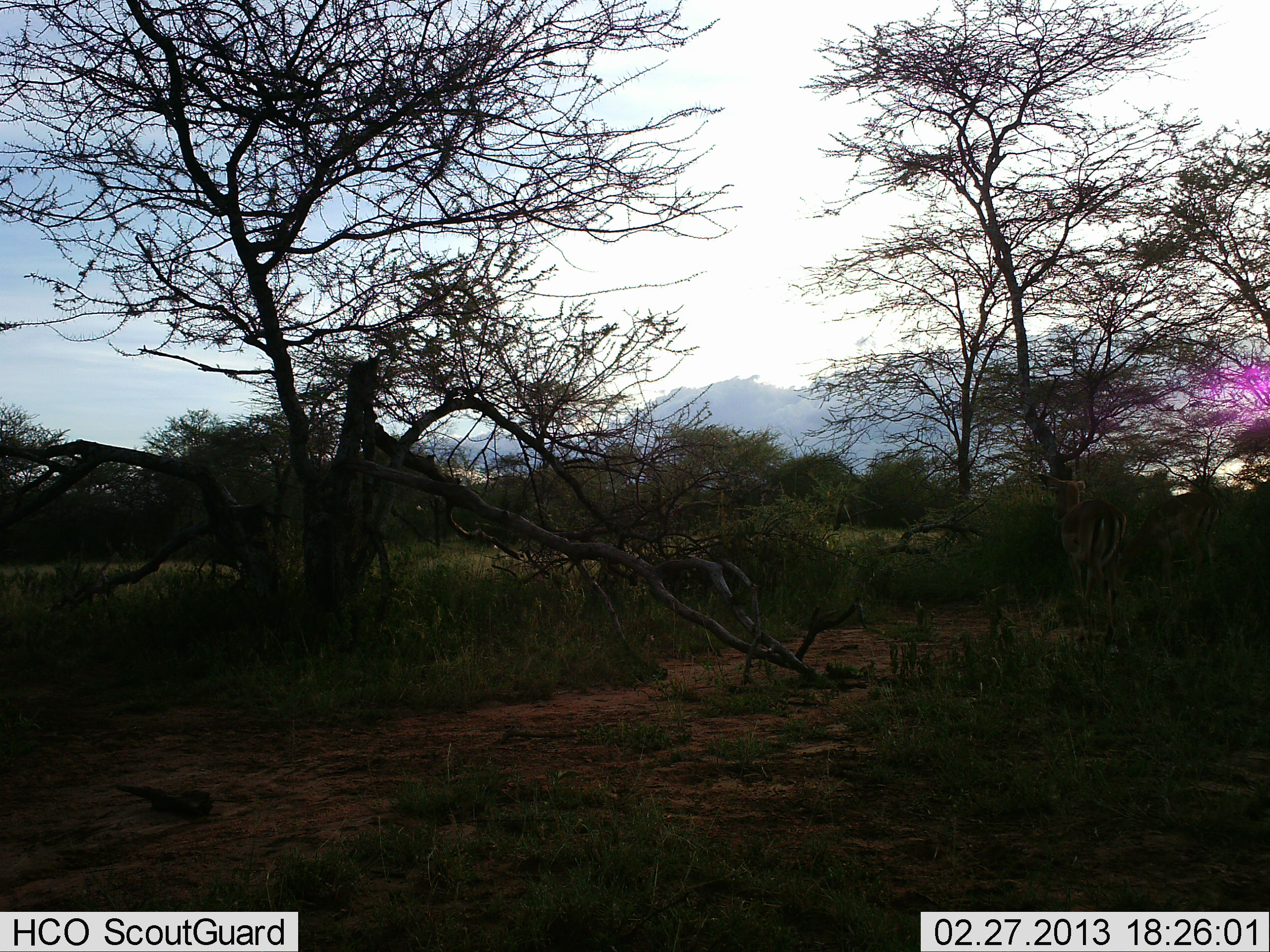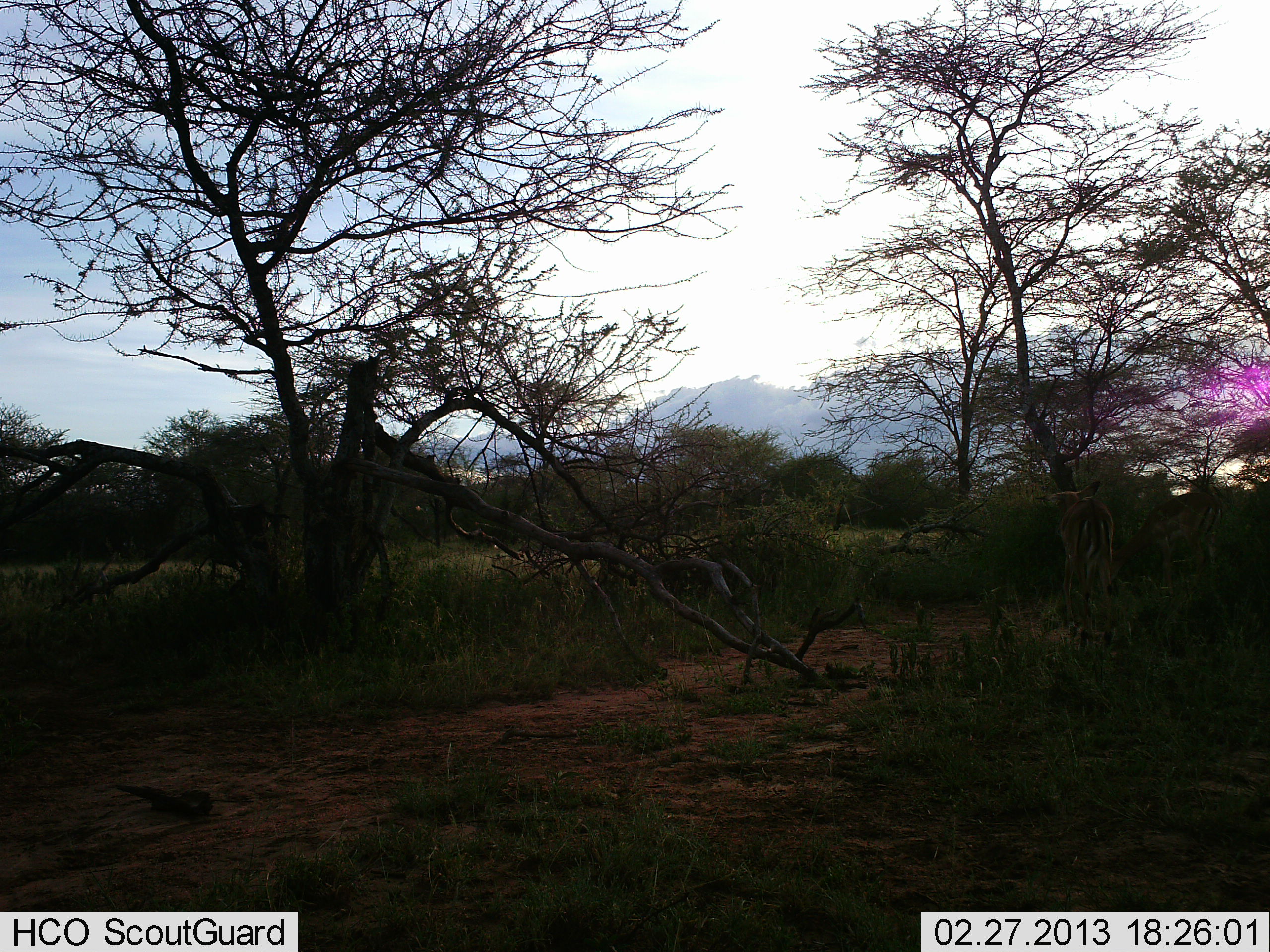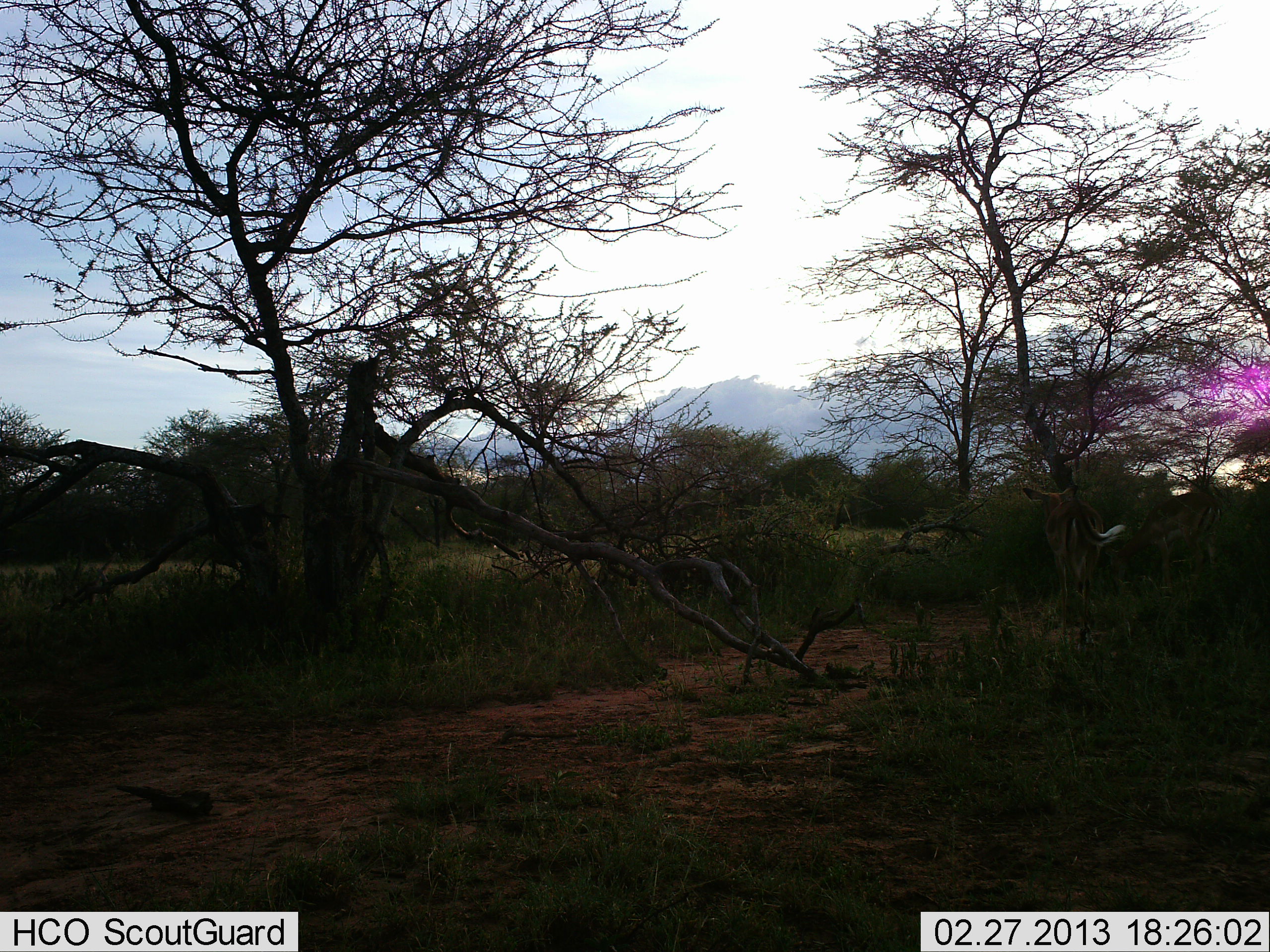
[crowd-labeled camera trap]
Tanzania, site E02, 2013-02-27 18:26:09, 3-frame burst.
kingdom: Animalia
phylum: Chordata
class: Mammalia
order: Artiodactyla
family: Bovidae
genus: Aepyceros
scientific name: Aepyceros melampus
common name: impala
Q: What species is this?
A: Impala (Aepyceros melampus).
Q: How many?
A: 2.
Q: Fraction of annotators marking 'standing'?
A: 69%.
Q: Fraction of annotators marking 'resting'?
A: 0%.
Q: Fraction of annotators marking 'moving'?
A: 25%.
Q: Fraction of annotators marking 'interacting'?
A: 0%.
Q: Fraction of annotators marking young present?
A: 0%.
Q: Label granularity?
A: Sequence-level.